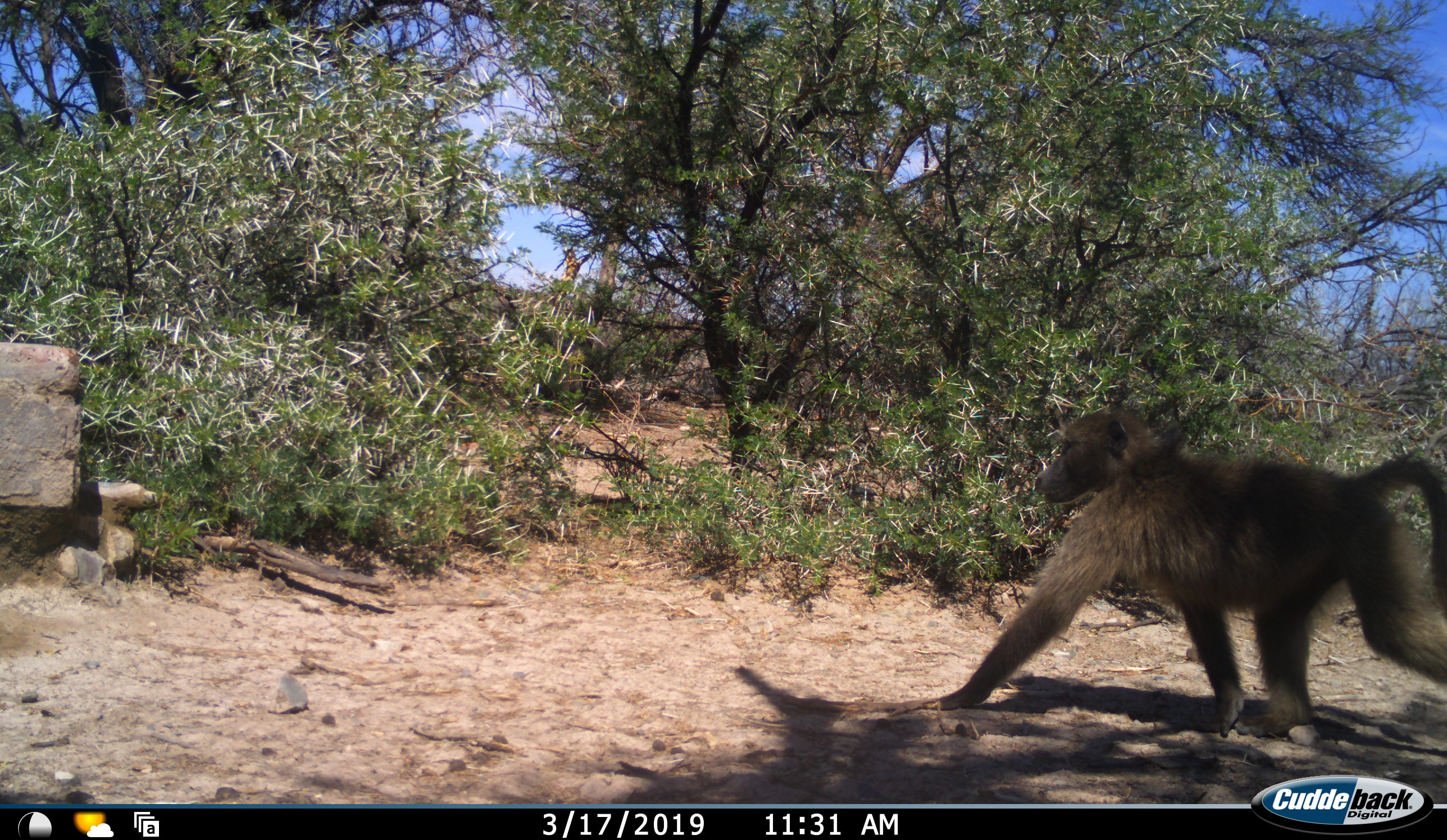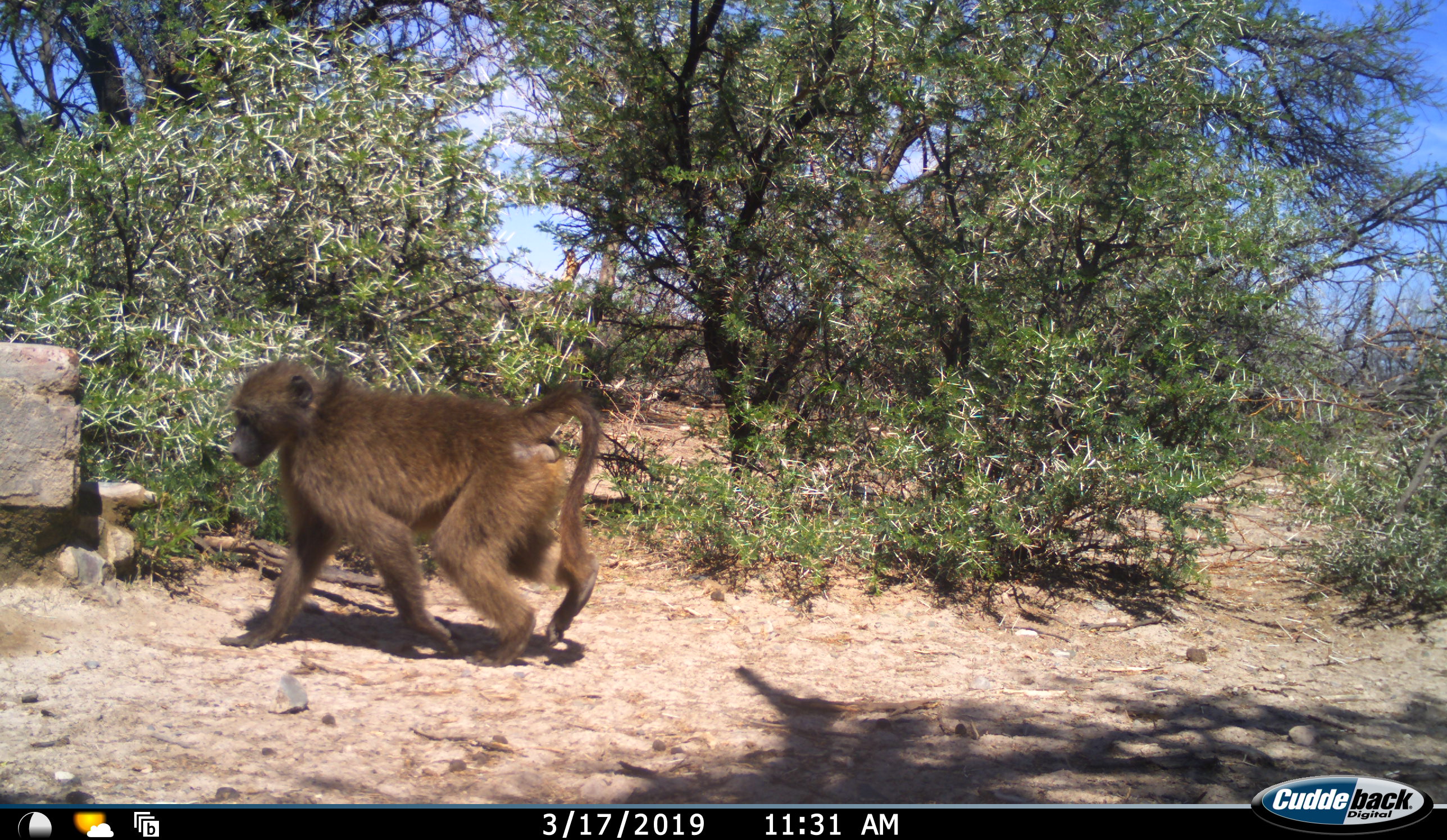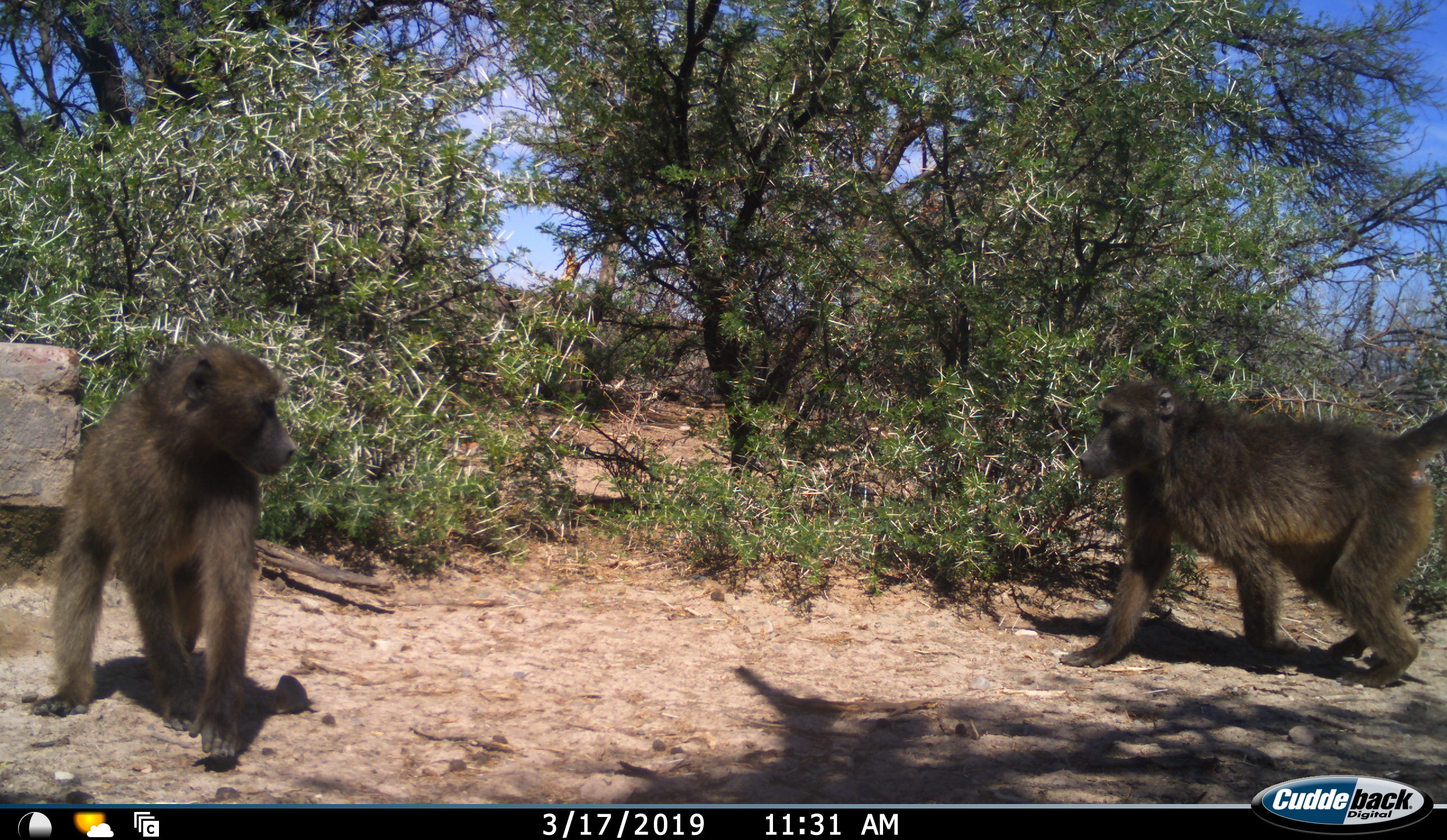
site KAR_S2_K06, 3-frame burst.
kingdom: Animalia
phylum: Chordata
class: Mammalia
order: Primates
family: Cercopithecidae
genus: Papio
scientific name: Papio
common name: baboon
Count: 2.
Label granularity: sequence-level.